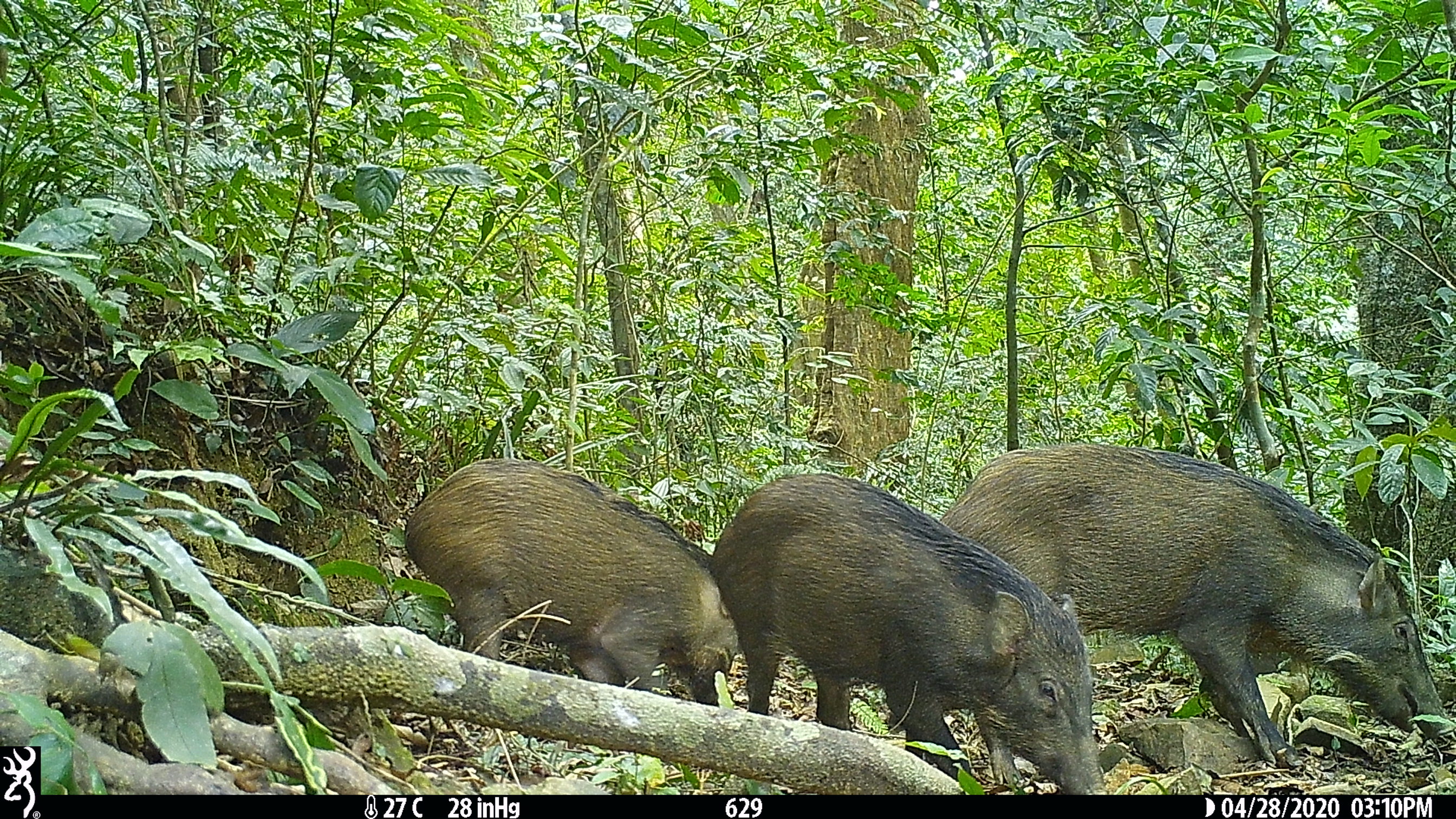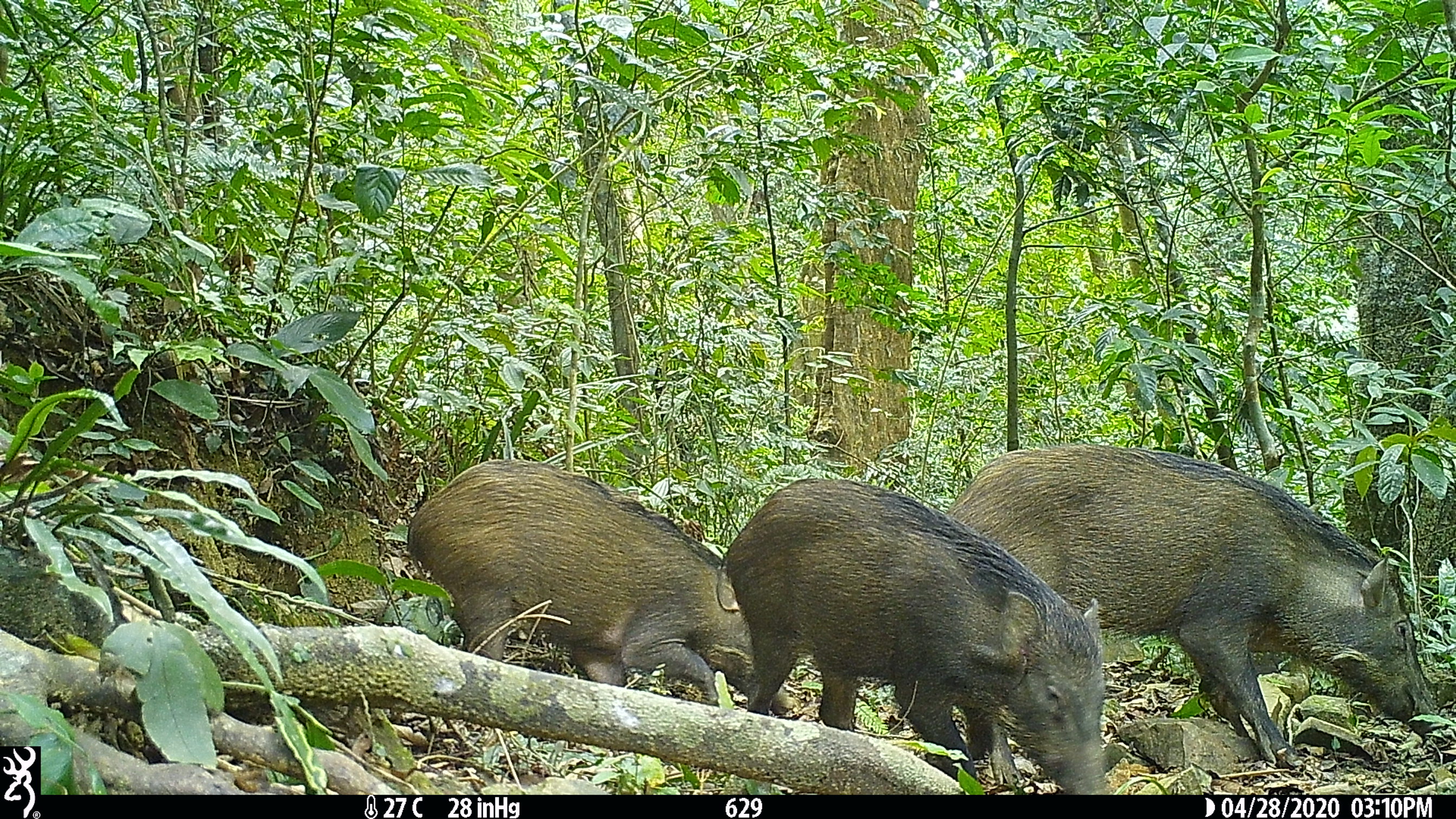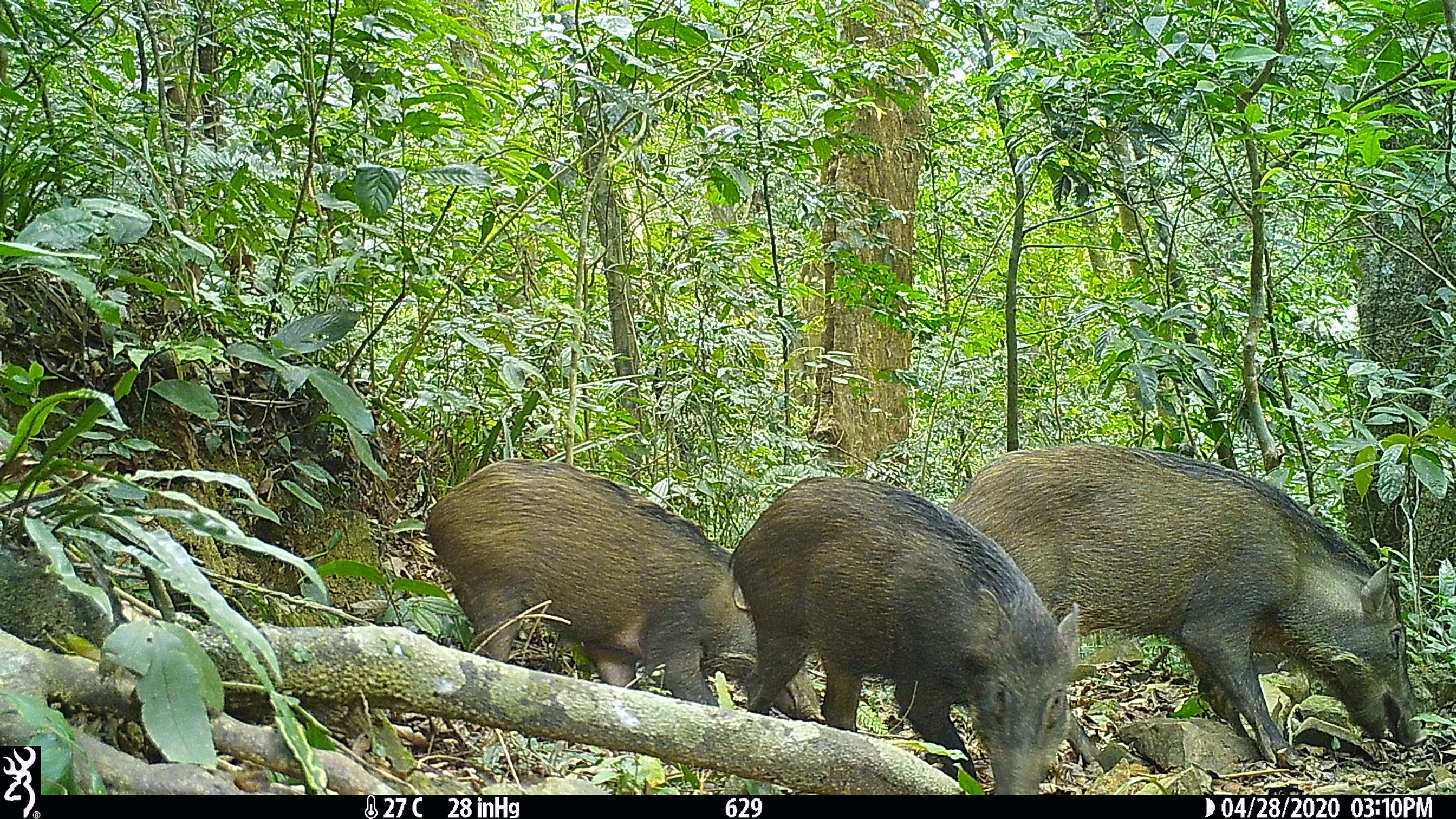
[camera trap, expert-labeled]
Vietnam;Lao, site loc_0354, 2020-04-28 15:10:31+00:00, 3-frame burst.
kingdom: Animalia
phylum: Chordata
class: Mammalia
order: Artiodactyla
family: Suidae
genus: Sus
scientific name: Sus scrofa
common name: eurasian wild pig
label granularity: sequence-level